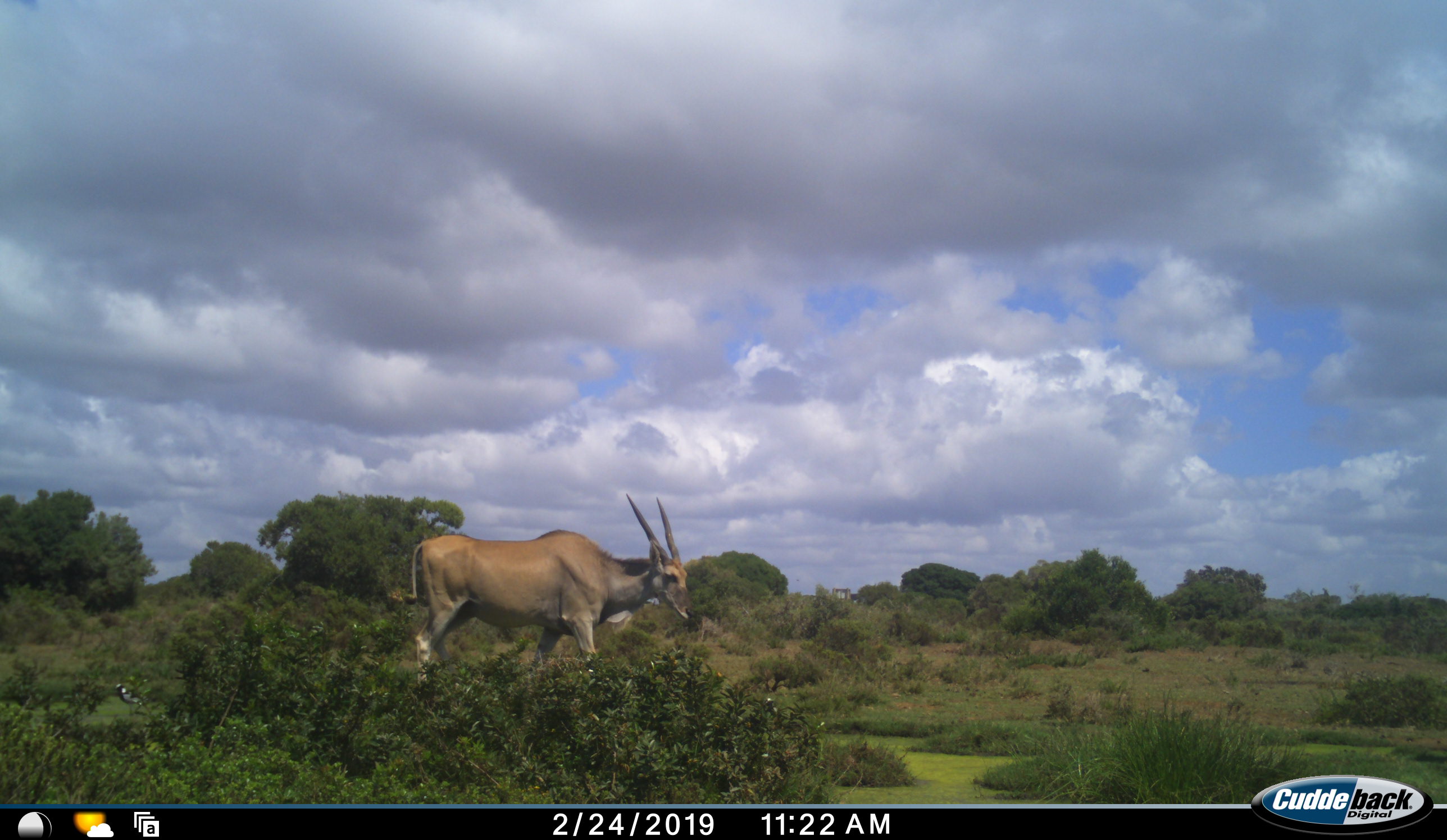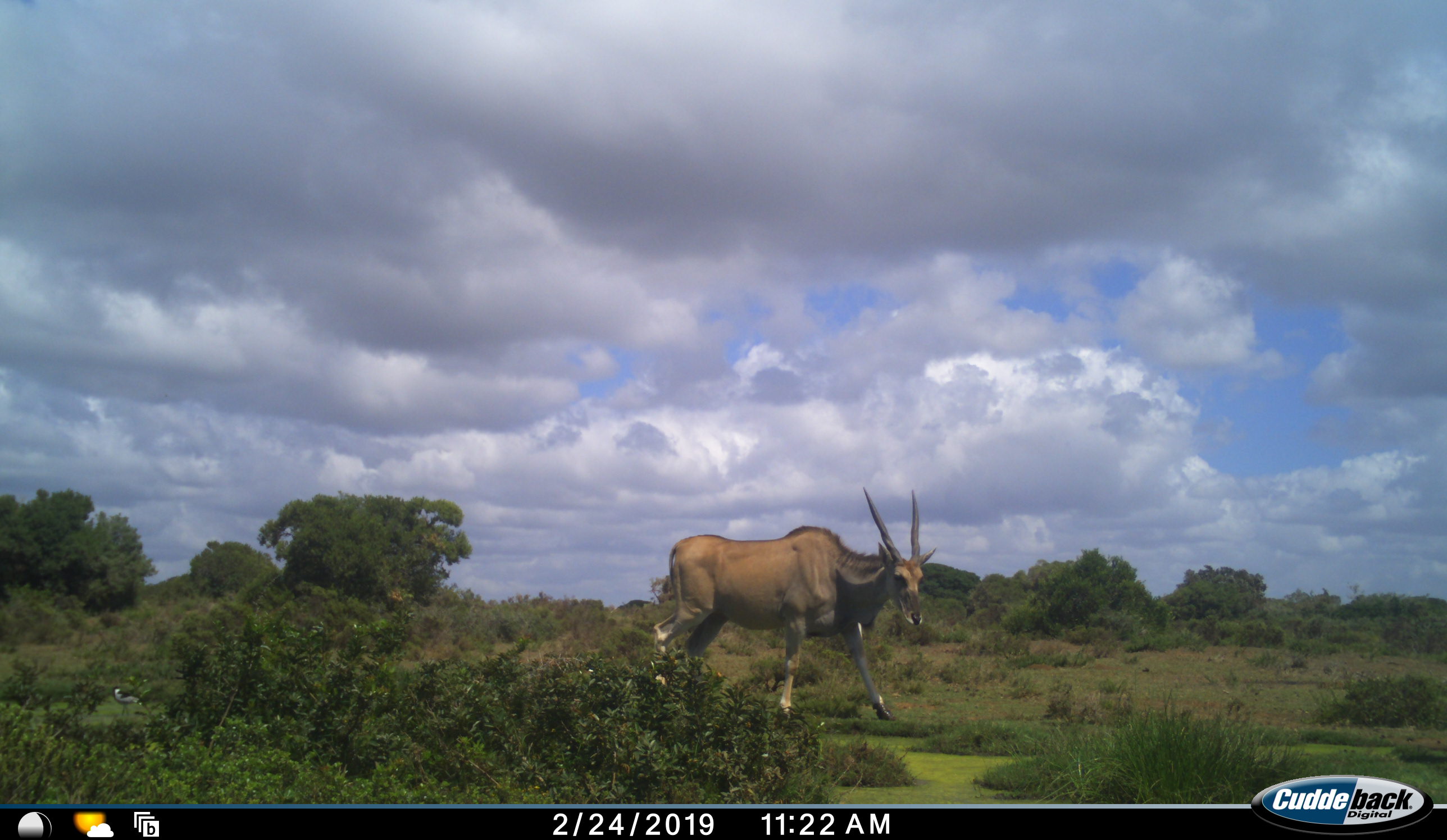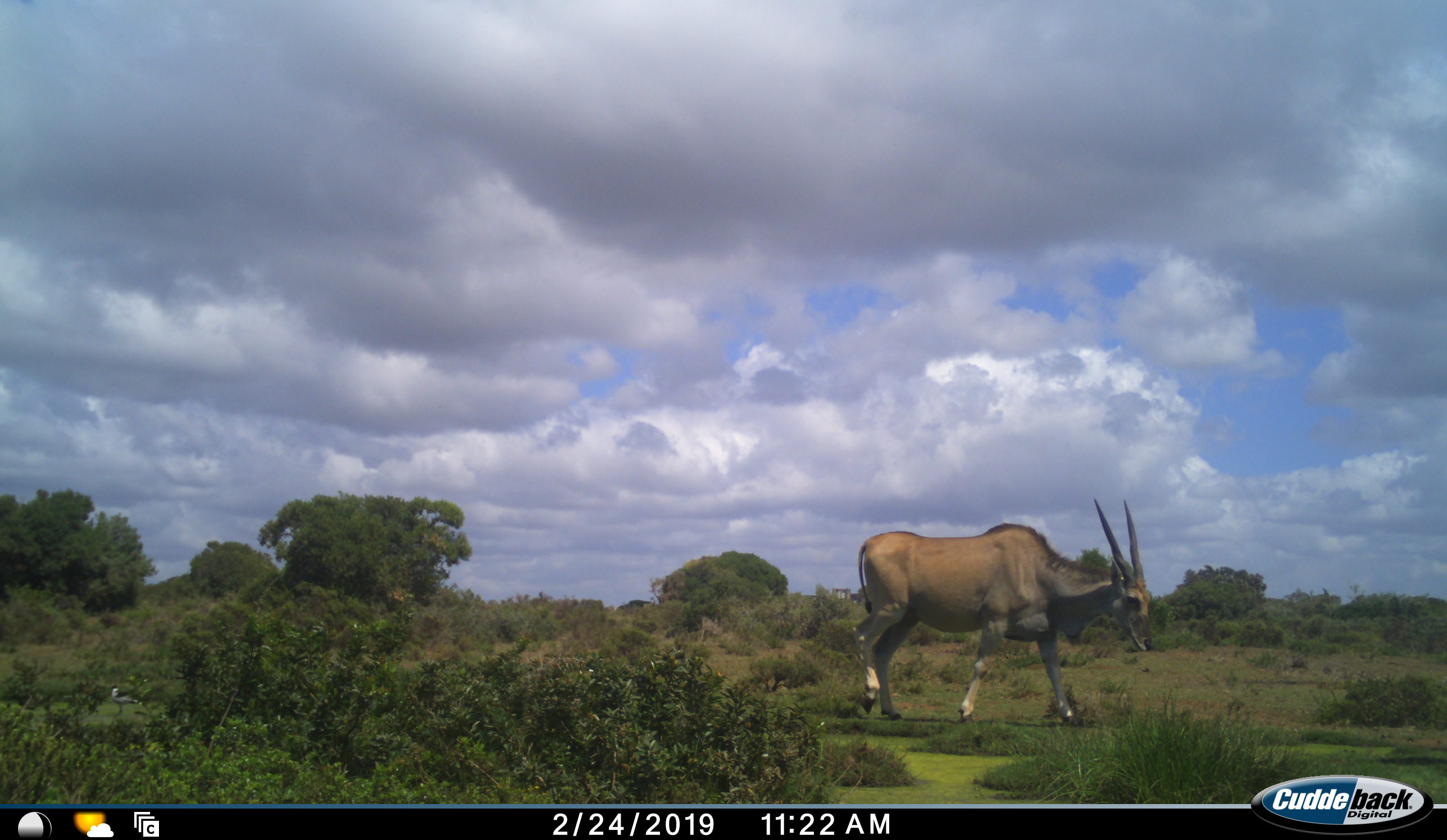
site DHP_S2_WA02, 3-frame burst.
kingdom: Animalia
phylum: Chordata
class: Mammalia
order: Artiodactyla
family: Bovidae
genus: Tragelaphus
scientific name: Tragelaphus oryx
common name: eland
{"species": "eland (Tragelaphus oryx)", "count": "1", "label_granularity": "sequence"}